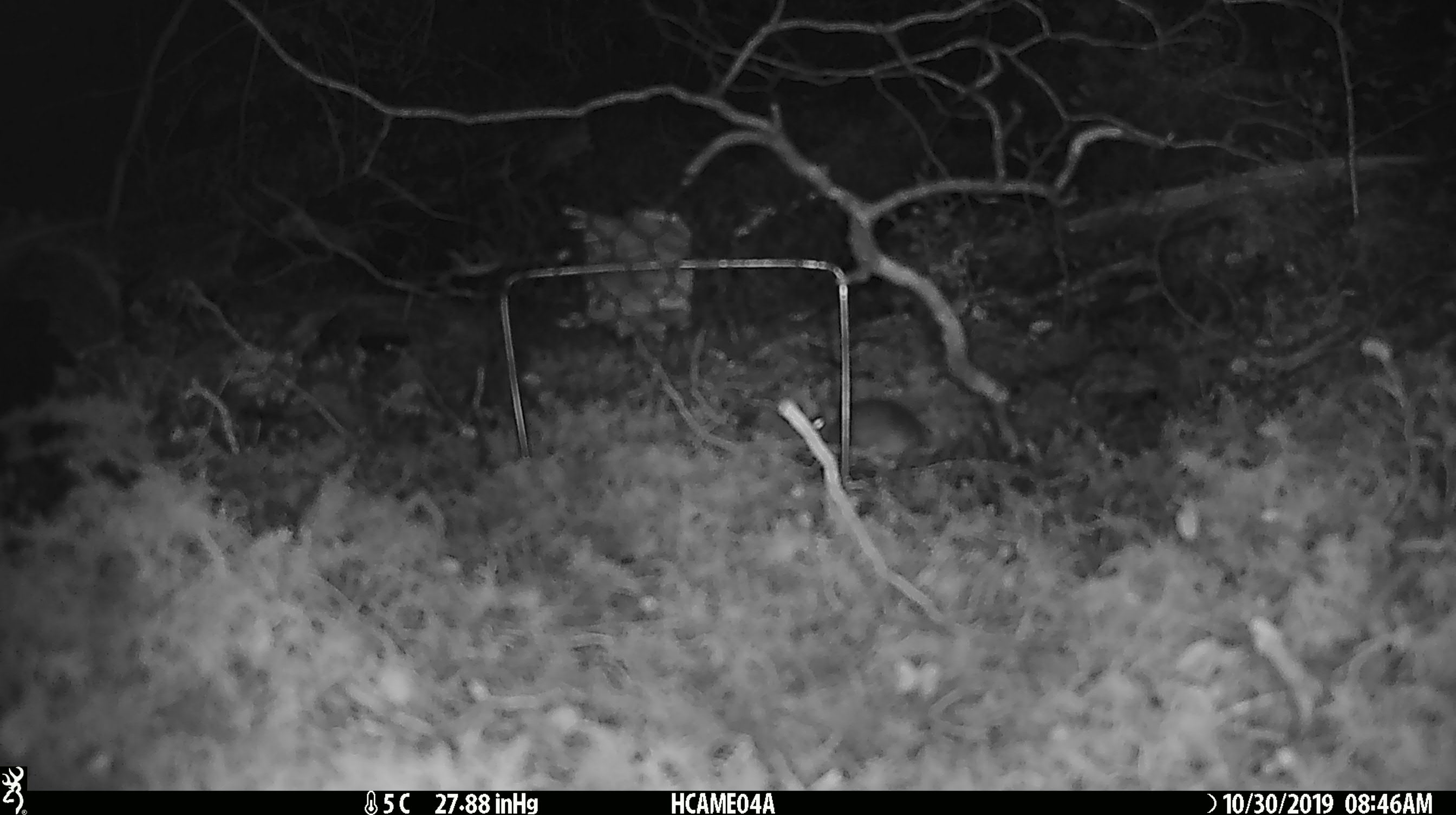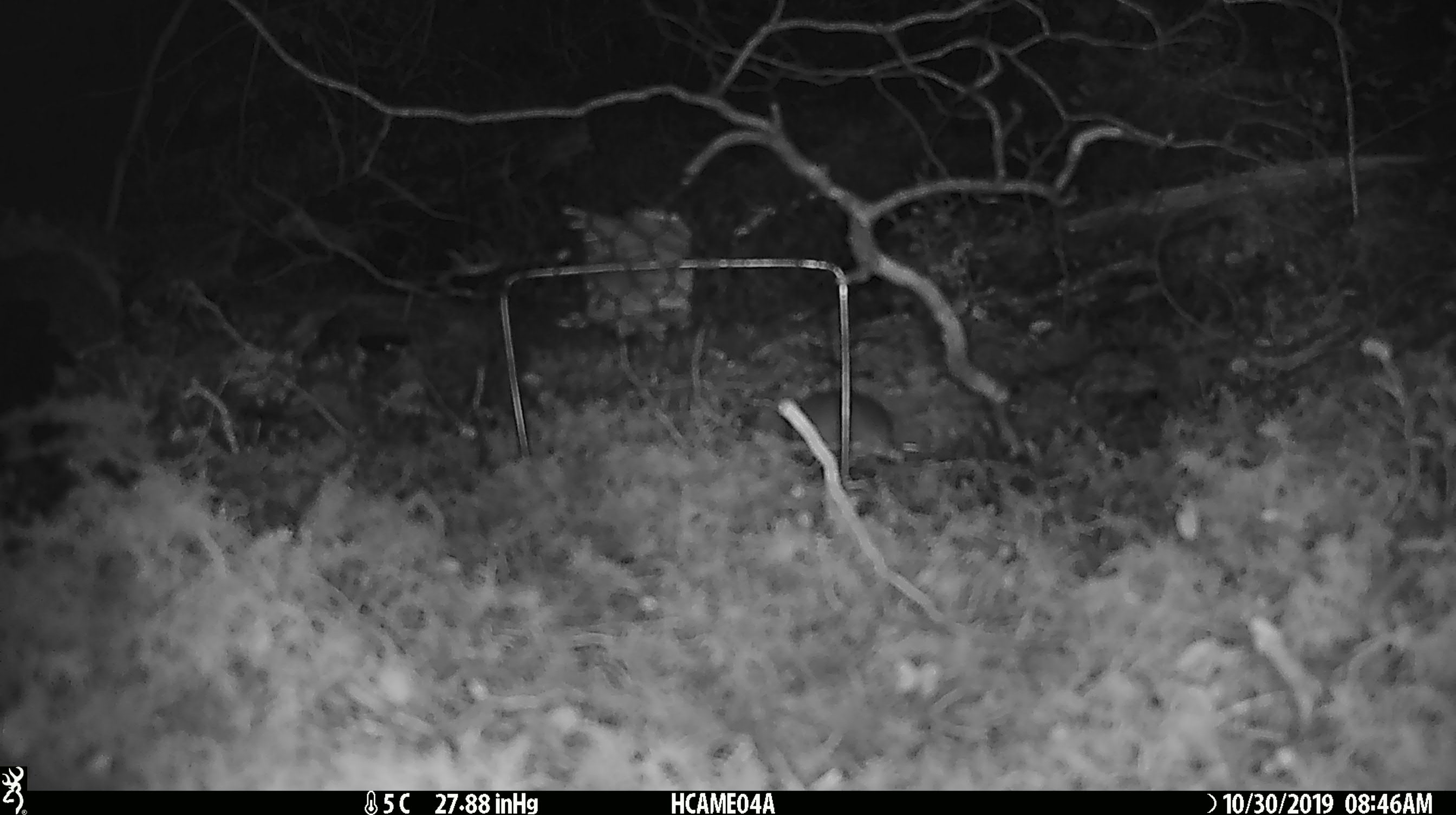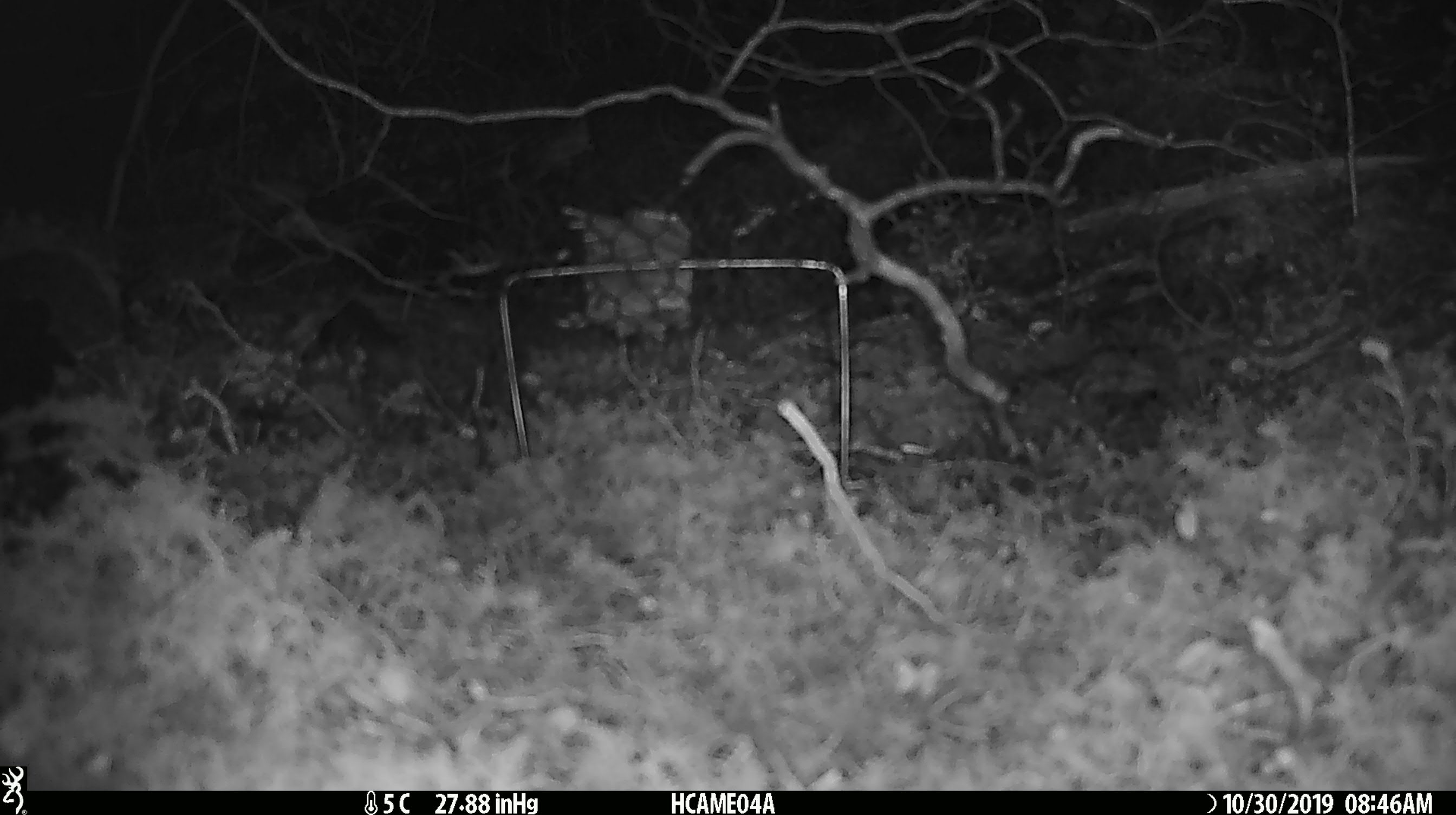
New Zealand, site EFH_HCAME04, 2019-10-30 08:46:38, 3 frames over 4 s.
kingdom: Animalia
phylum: Chordata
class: Mammalia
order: Rodentia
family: Muridae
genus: Mus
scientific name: Mus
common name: mouse